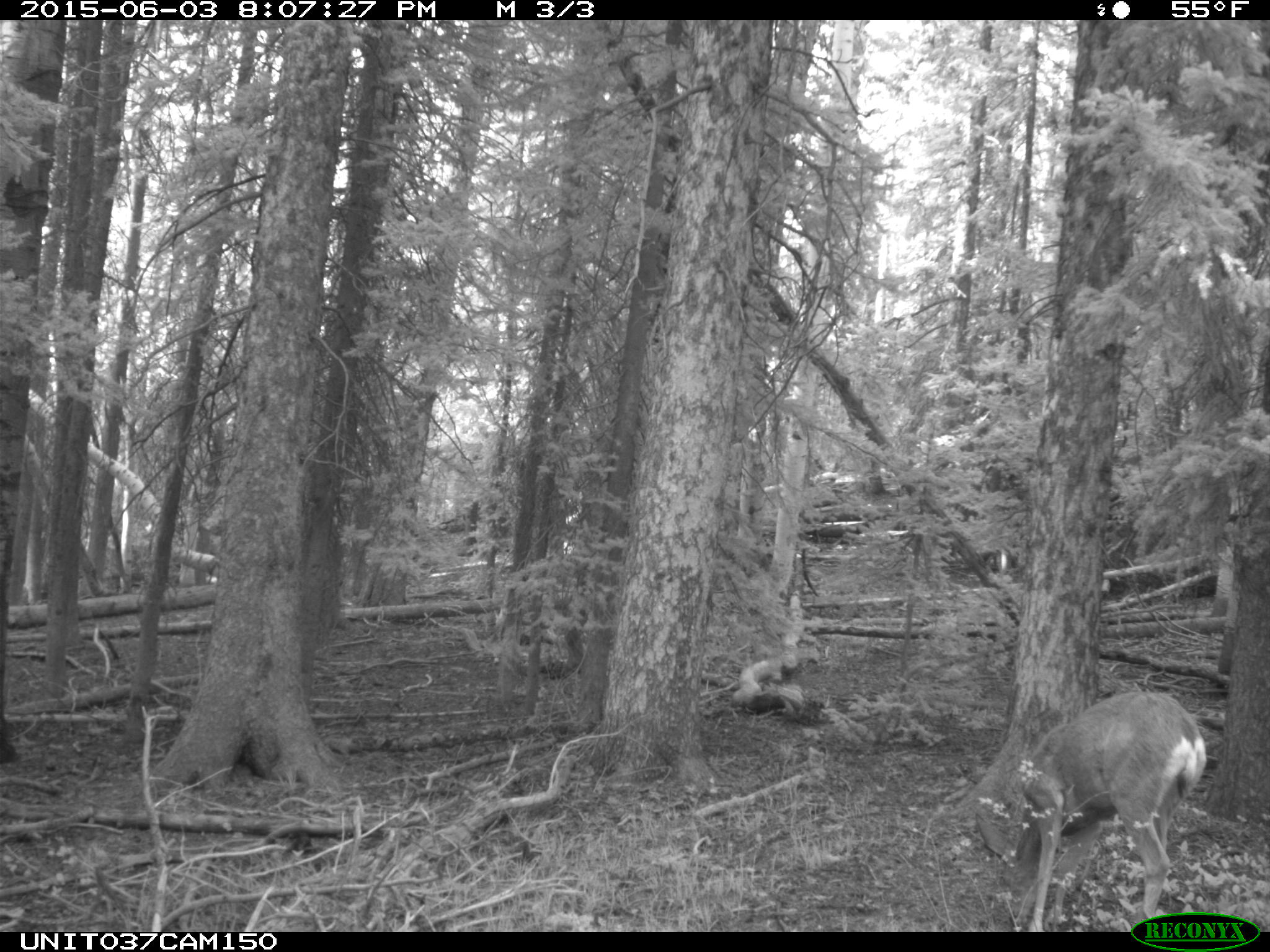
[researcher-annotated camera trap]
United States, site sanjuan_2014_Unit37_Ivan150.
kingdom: Animalia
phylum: Chordata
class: Mammalia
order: Artiodactyla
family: Cervidae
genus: Odocoileus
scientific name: Odocoileus hemionus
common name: mule deer